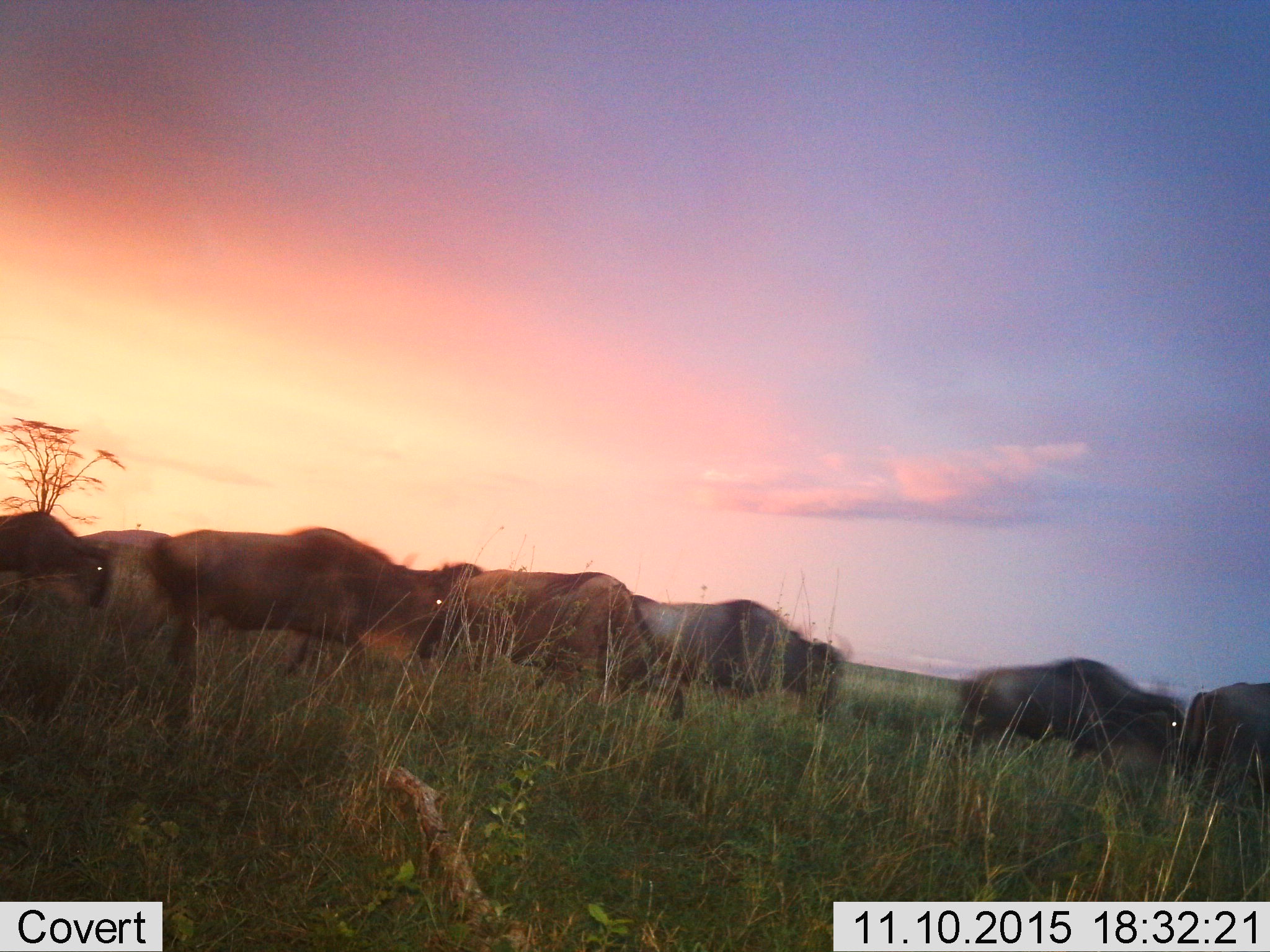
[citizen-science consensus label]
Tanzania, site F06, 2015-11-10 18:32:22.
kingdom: Animalia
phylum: Chordata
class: Mammalia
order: Artiodactyla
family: Bovidae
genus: Connochaetes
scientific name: Connochaetes taurinus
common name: blue wildebeest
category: wildebeest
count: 7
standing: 0%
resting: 0%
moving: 100%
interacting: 0%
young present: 0%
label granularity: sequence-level